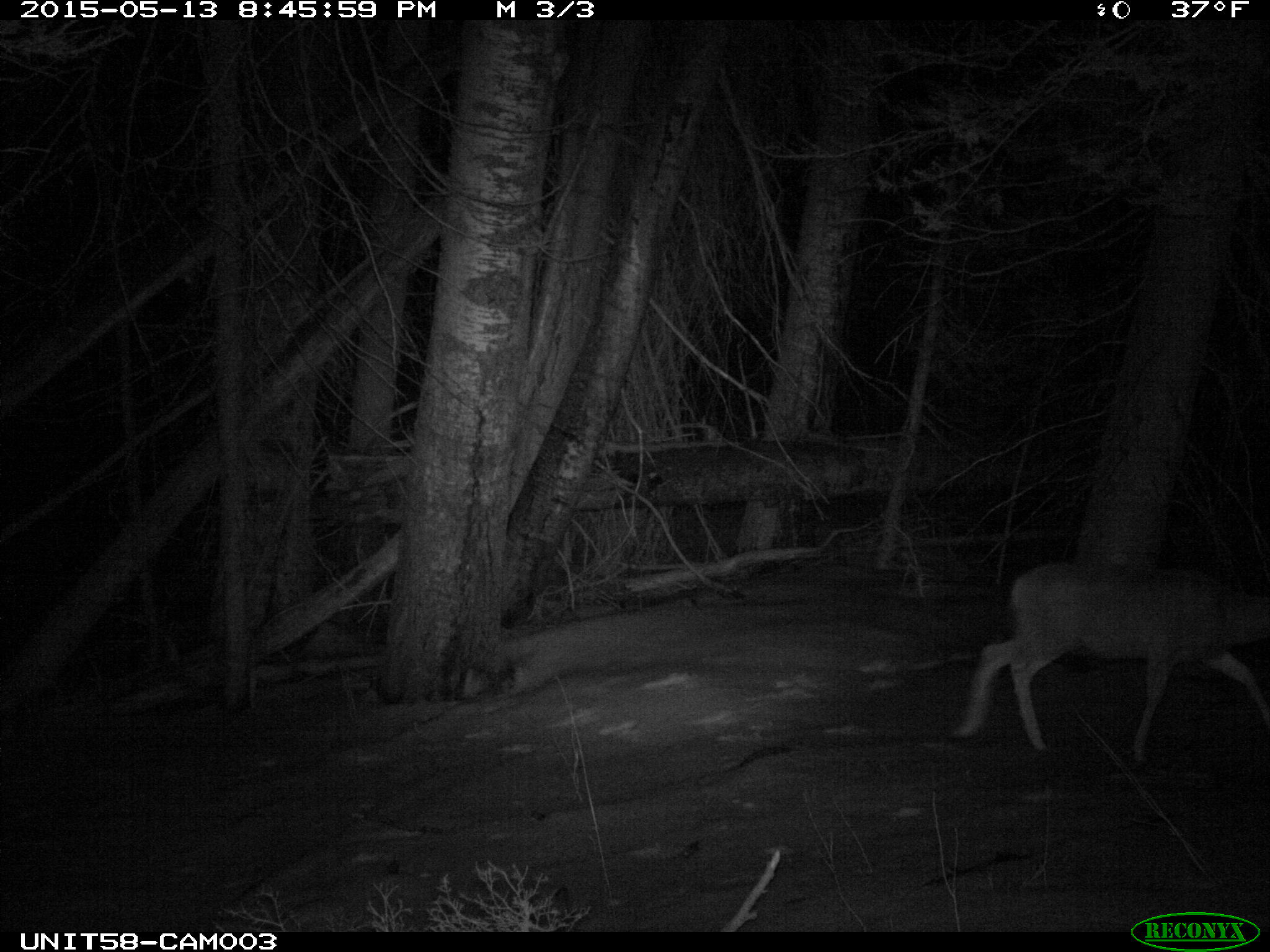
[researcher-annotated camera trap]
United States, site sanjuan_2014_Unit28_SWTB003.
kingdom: Animalia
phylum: Chordata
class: Mammalia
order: Artiodactyla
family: Cervidae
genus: Odocoileus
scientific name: Odocoileus hemionus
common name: mule deer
Odocoileus hemionus (mule deer).